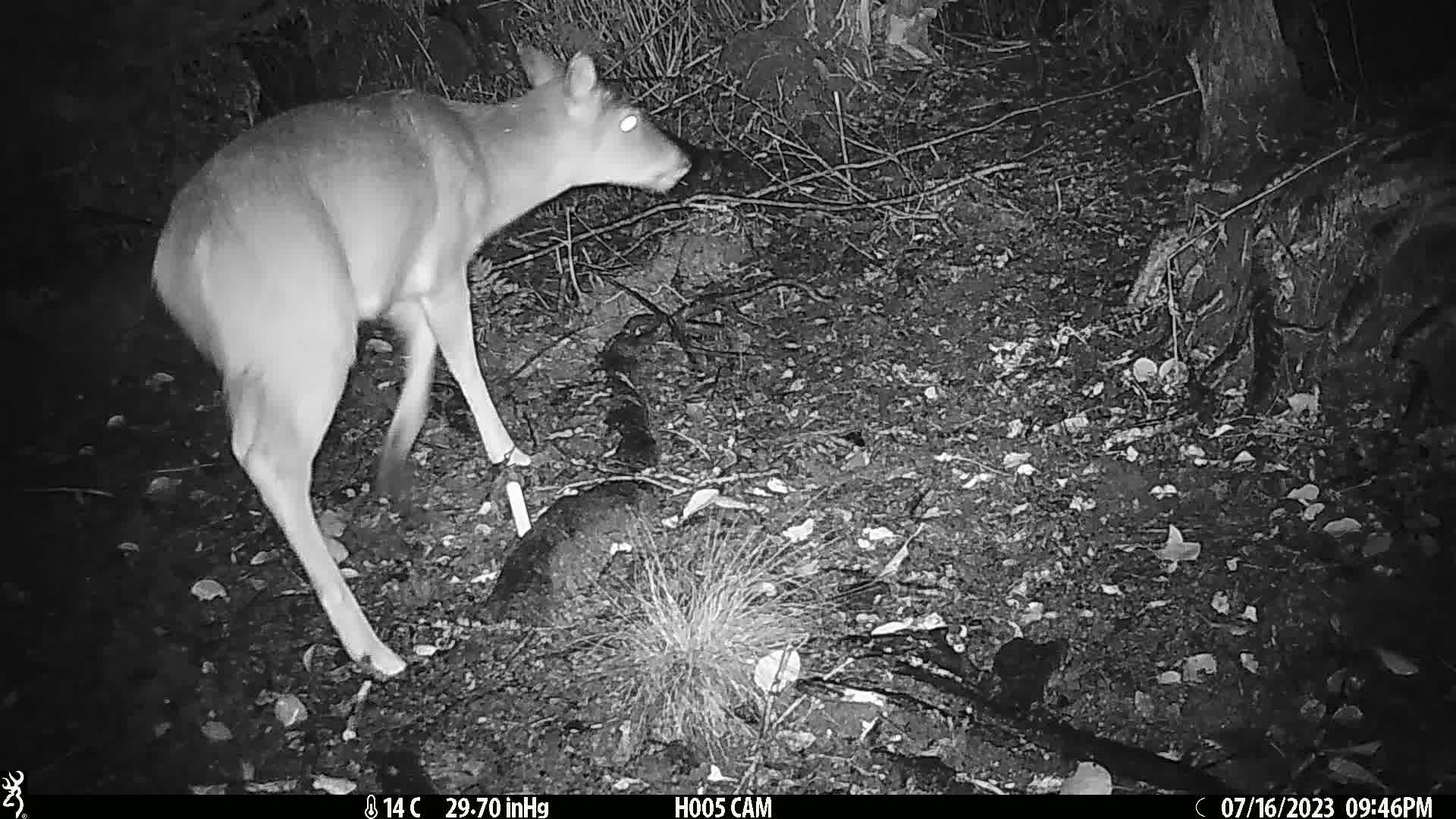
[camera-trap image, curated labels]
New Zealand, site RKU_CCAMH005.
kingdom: Animalia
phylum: Chordata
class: Mammalia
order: Artiodactyla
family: Cervidae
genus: Odocoileus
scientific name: Odocoileus virginianus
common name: white-tailed deer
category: white tailed deer